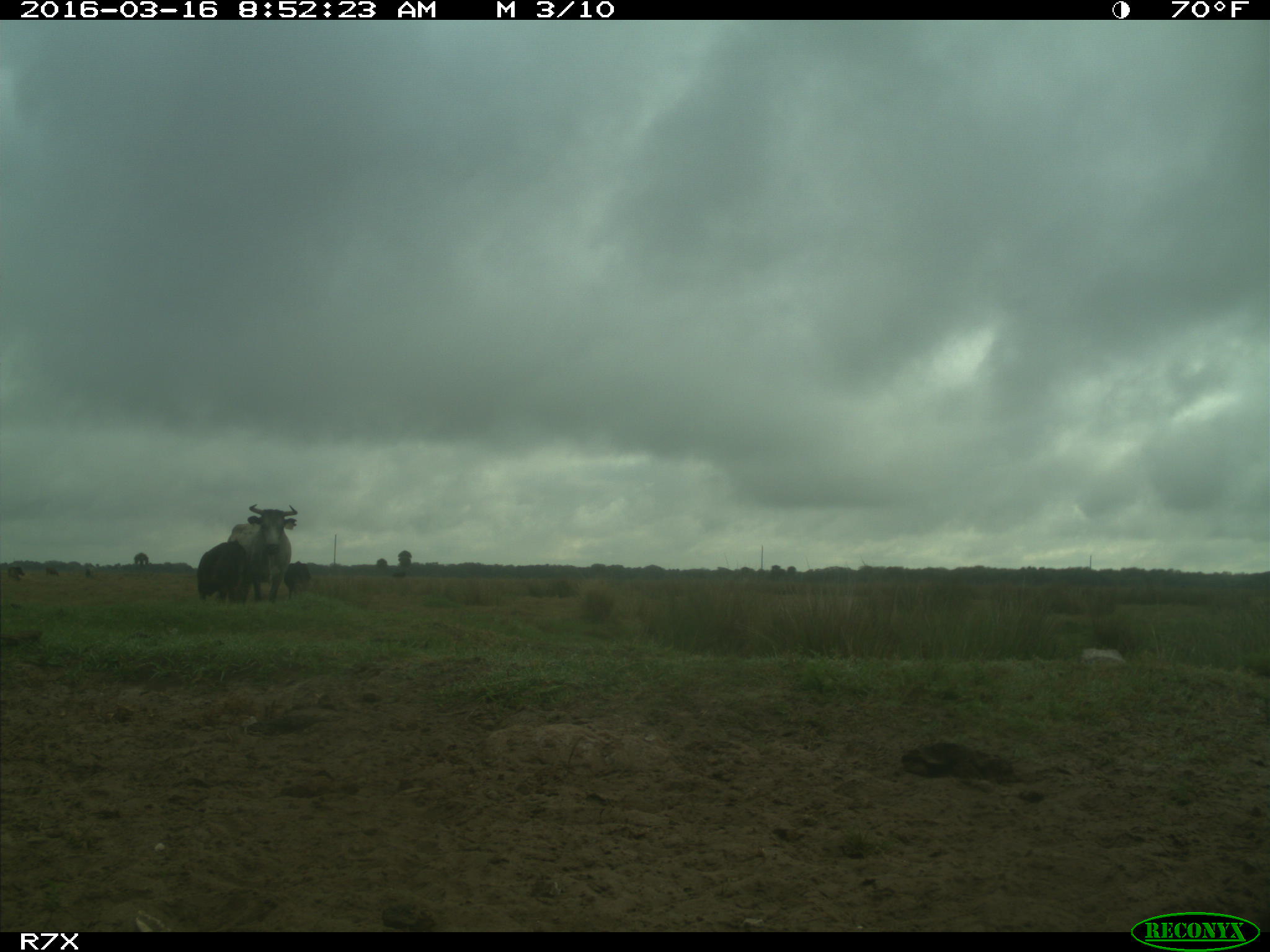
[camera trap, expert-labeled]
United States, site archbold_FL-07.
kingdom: Animalia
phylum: Chordata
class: Mammalia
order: Artiodactyla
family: Bovidae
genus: Bos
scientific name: Bos taurus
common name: domestic cow